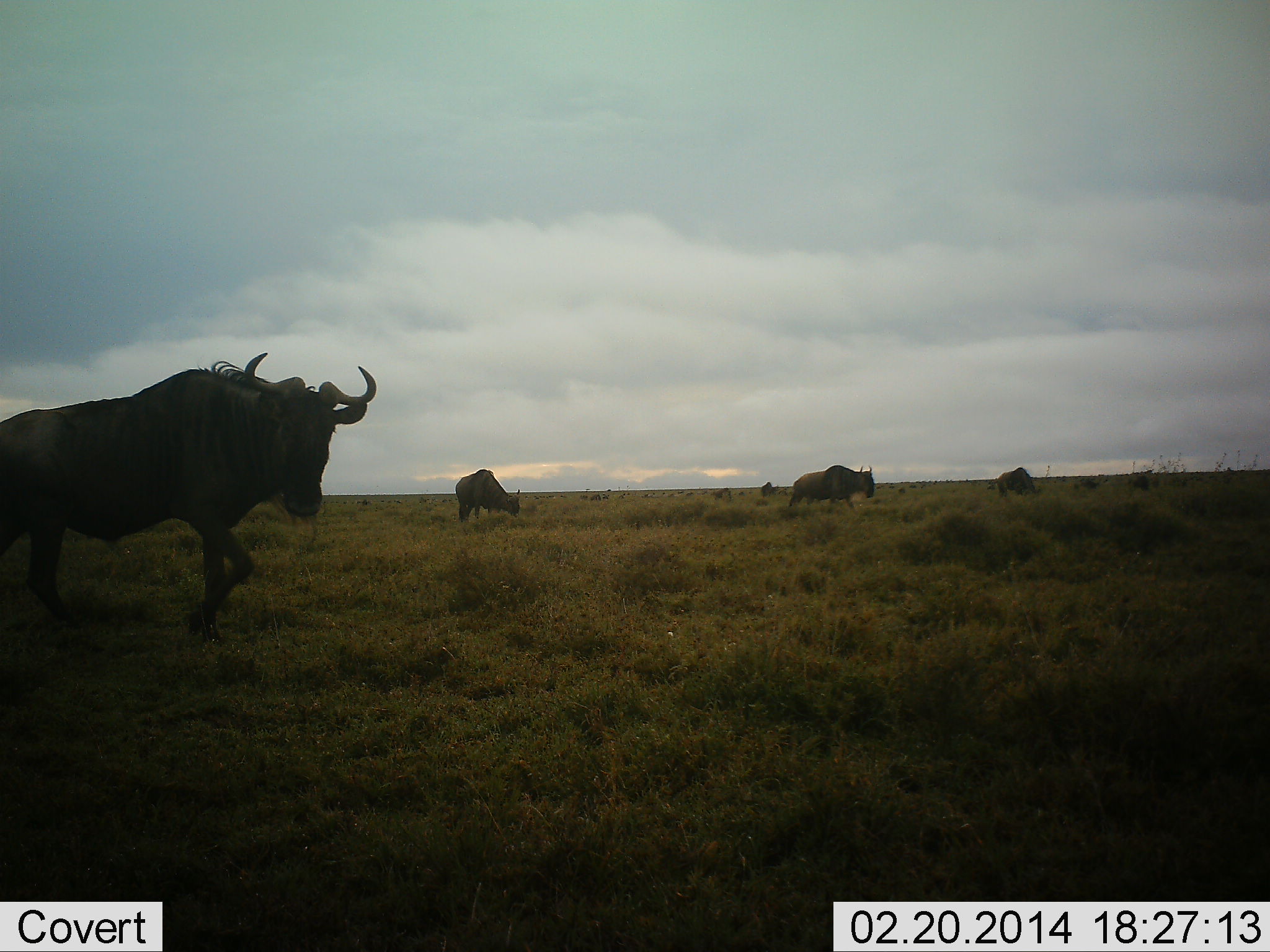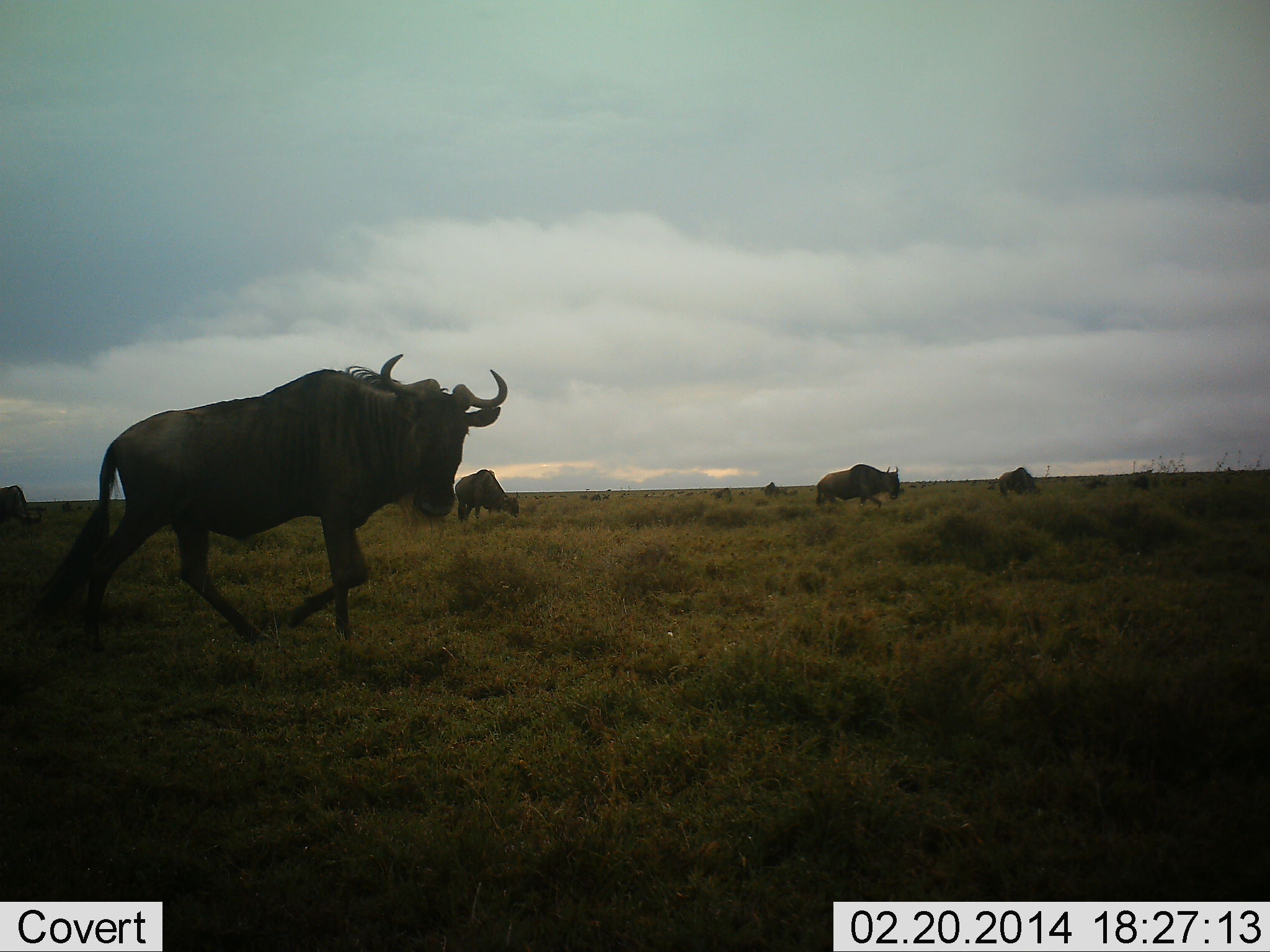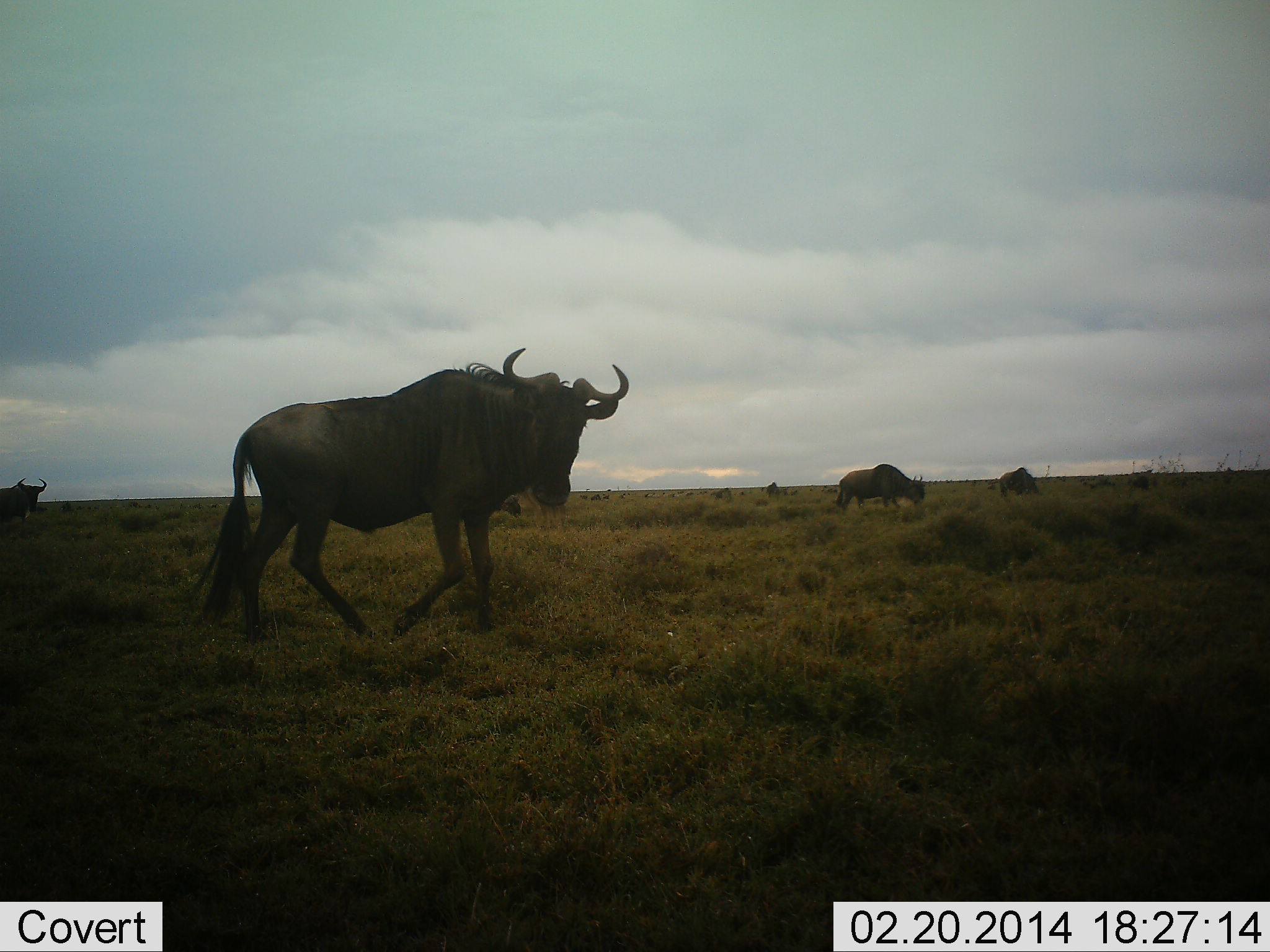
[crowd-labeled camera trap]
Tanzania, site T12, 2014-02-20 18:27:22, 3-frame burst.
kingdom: Animalia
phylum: Chordata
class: Mammalia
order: Artiodactyla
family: Bovidae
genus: Connochaetes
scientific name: Connochaetes taurinus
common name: blue wildebeest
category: wildebeest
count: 7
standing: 40%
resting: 0%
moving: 90%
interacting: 0%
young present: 0%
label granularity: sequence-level